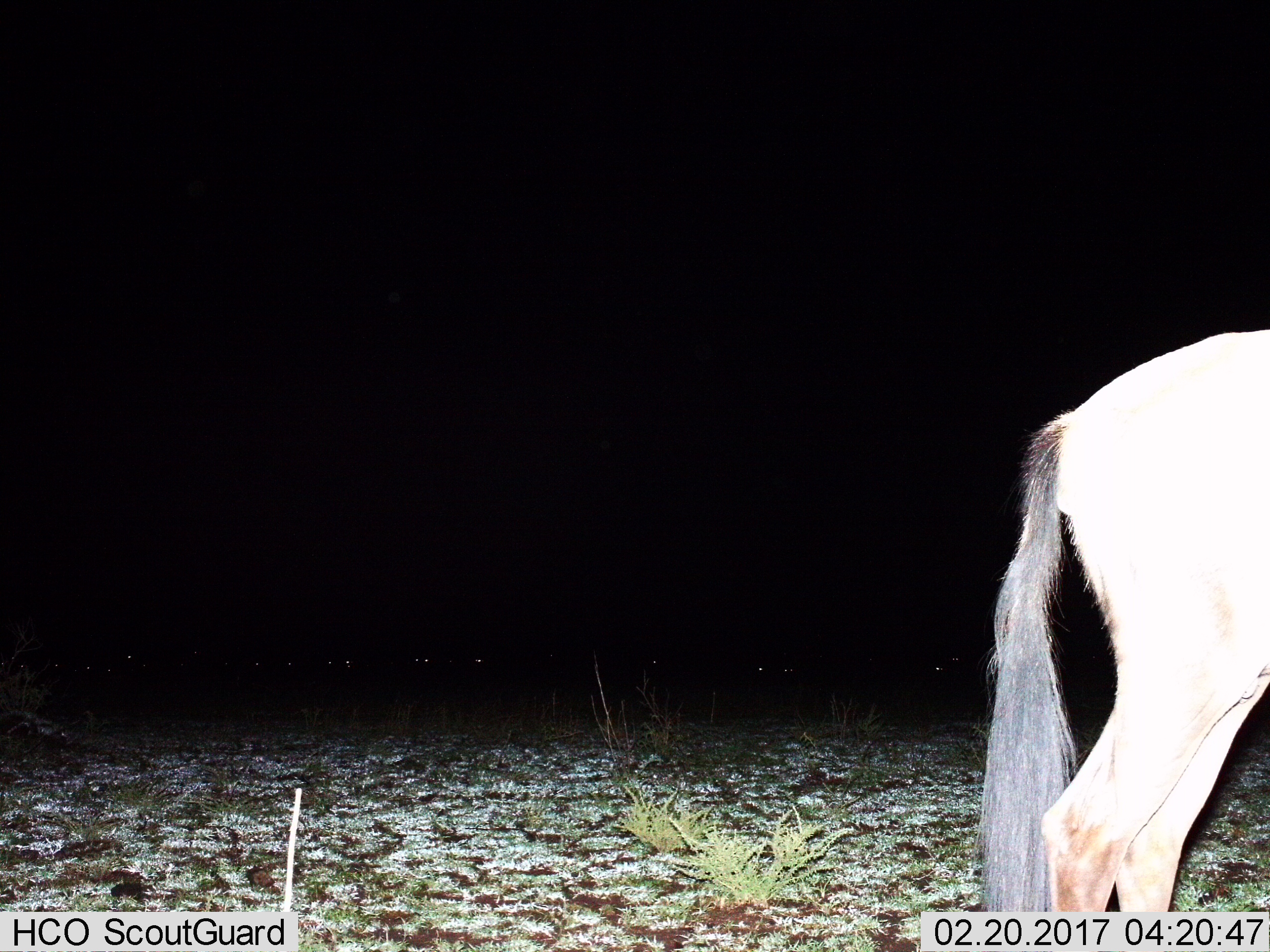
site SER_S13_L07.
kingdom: Animalia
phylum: Chordata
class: Mammalia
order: Artiodactyla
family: Bovidae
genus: Connochaetes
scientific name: Connochaetes taurinus taurinus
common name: blue wildebeest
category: wildebeestblue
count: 1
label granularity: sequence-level